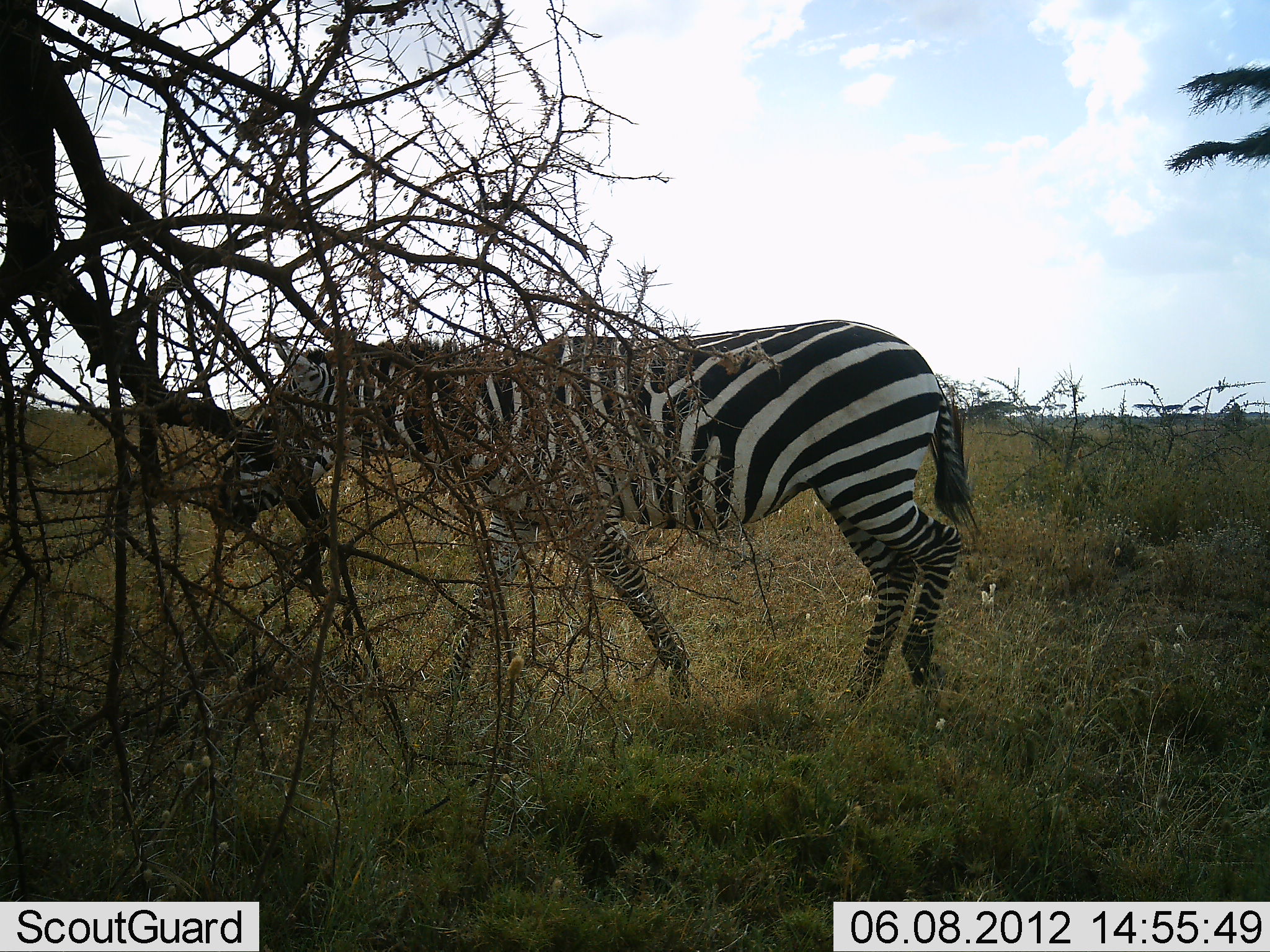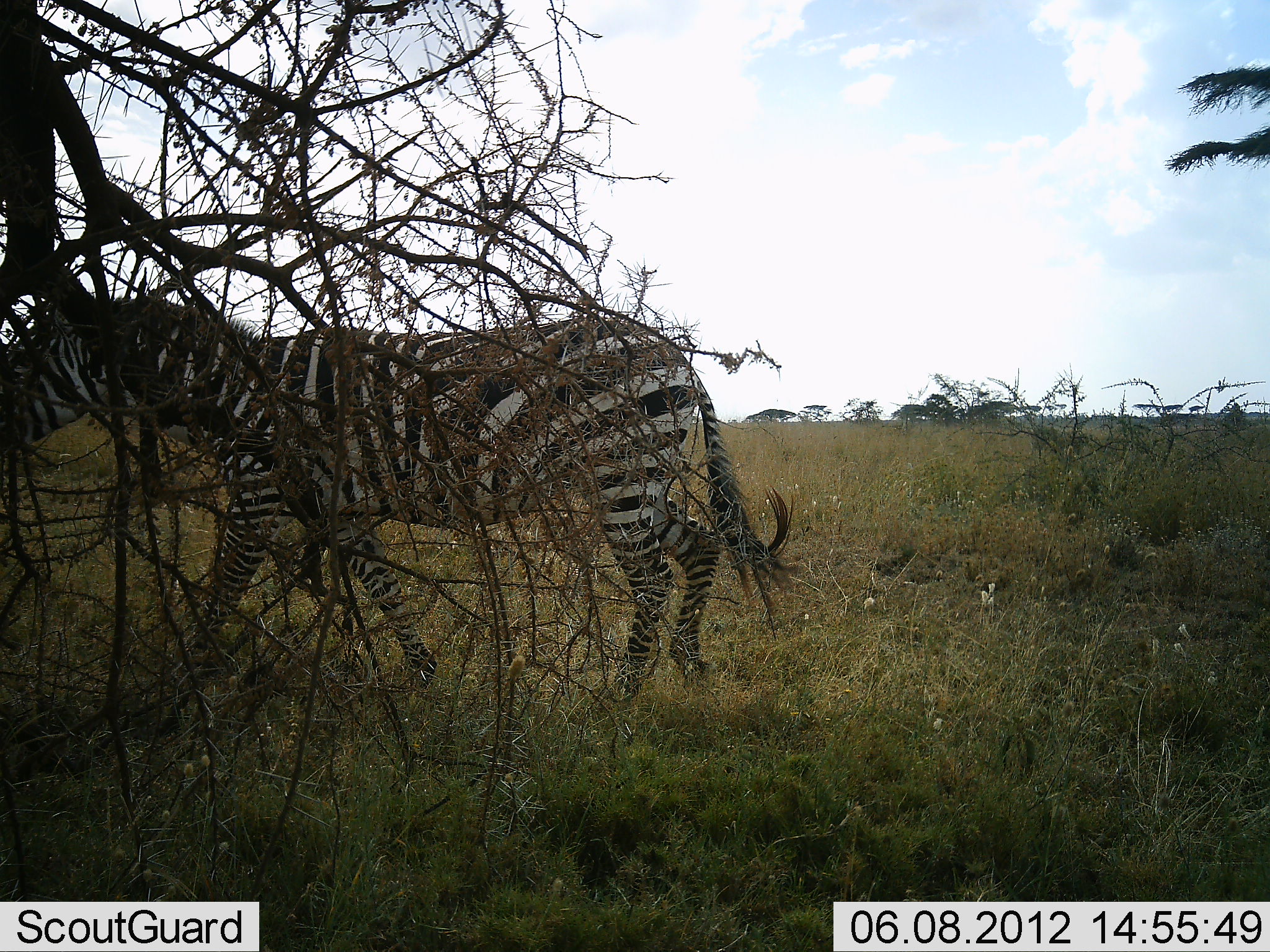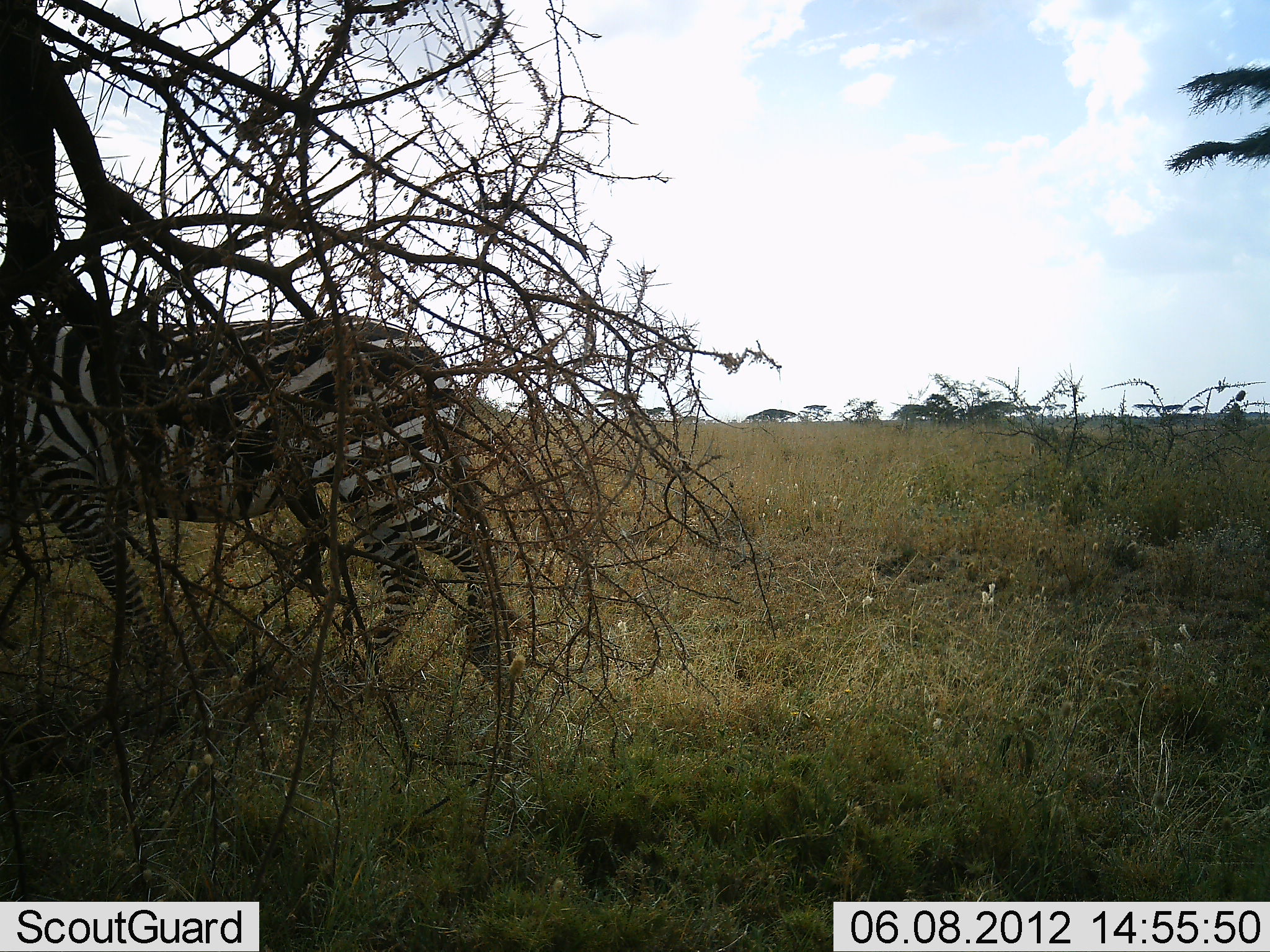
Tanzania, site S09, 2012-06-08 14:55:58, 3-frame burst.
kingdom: Animalia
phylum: Chordata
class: Mammalia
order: Perissodactyla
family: Equidae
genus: Equus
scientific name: Equus quagga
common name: plains zebra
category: zebra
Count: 1.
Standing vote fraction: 9%.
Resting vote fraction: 0%.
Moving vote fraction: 91%.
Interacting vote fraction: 0%.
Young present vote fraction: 0%.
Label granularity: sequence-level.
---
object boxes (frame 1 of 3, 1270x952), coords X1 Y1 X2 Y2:
animal: 204 317 983 728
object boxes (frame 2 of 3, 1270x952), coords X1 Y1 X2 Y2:
animal: 0 295 793 734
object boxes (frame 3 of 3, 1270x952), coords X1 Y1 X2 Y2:
animal: 0 311 516 738